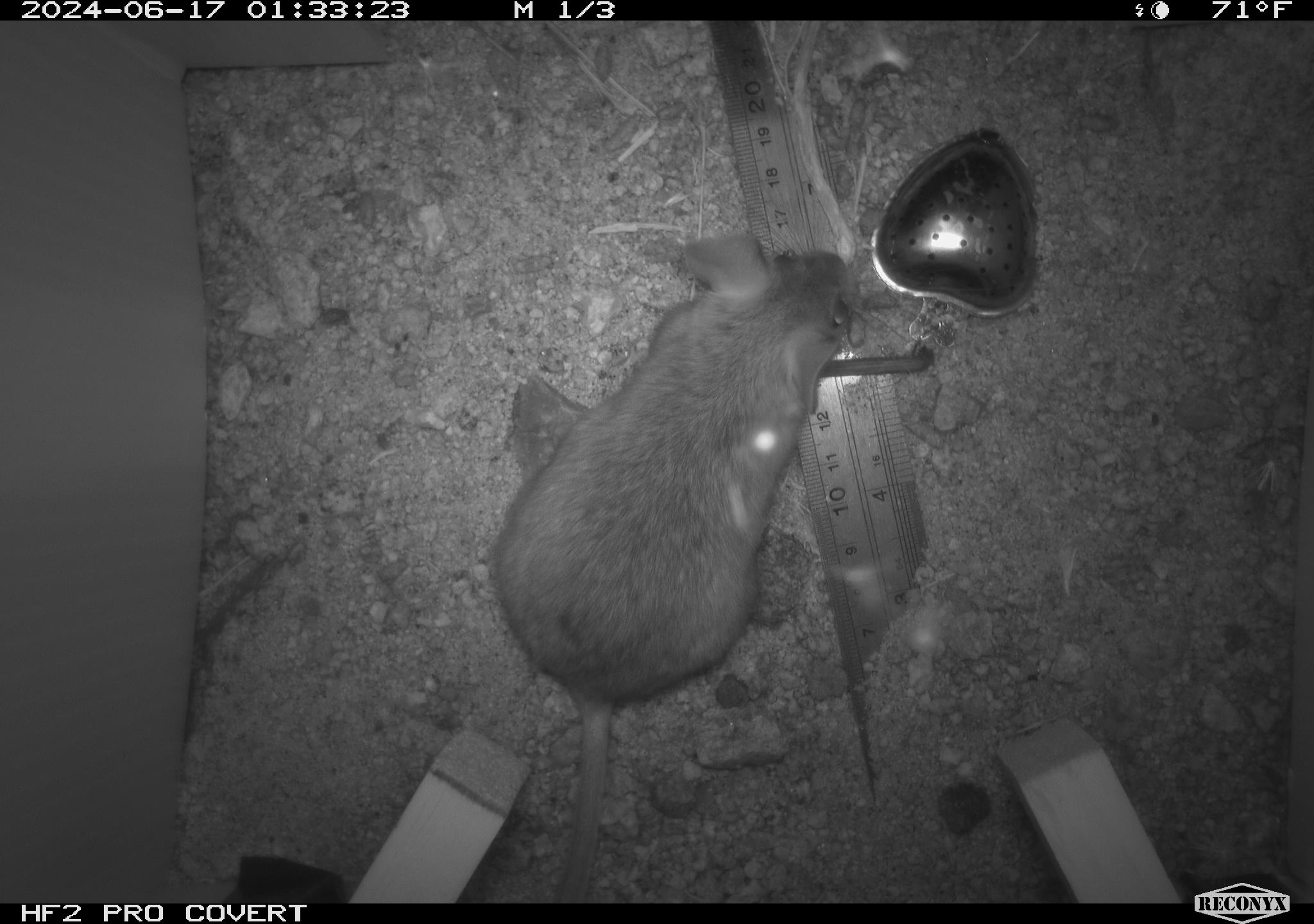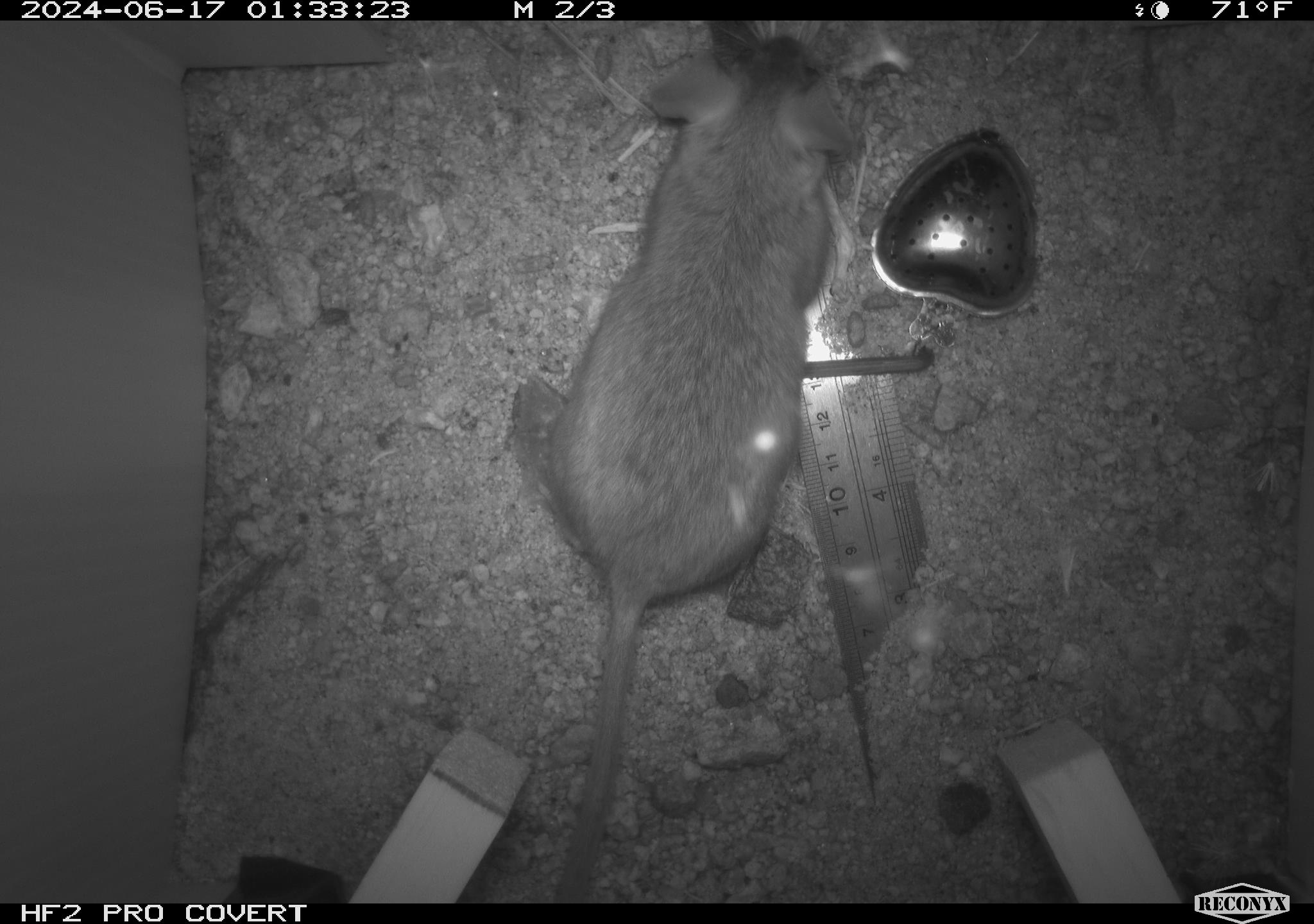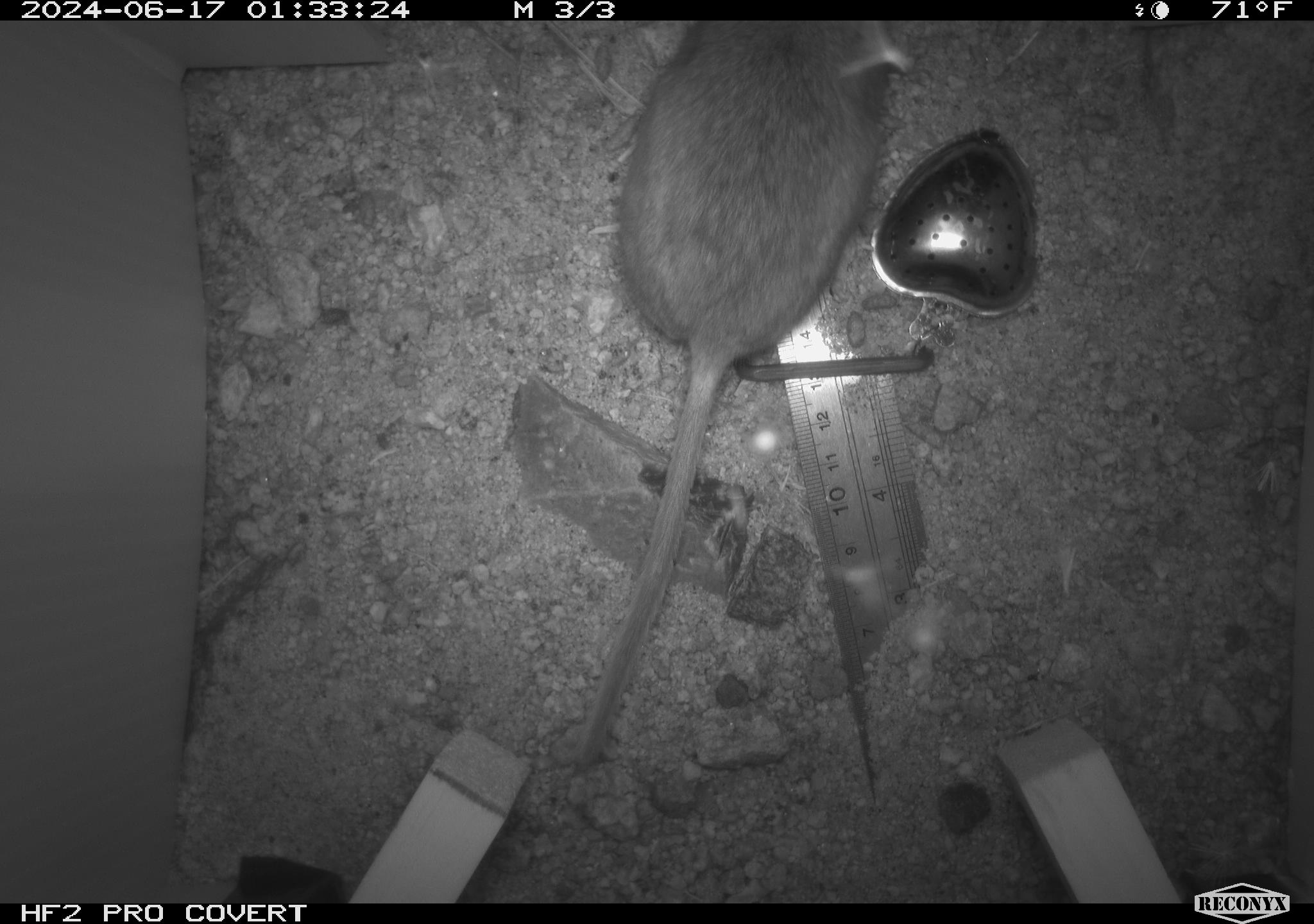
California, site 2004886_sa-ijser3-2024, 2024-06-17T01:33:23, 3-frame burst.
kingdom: Animalia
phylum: Chordata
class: Mammalia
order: Rodentia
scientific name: Rodentia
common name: woodrat or rat or mouse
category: woodrat or rat or mouse species